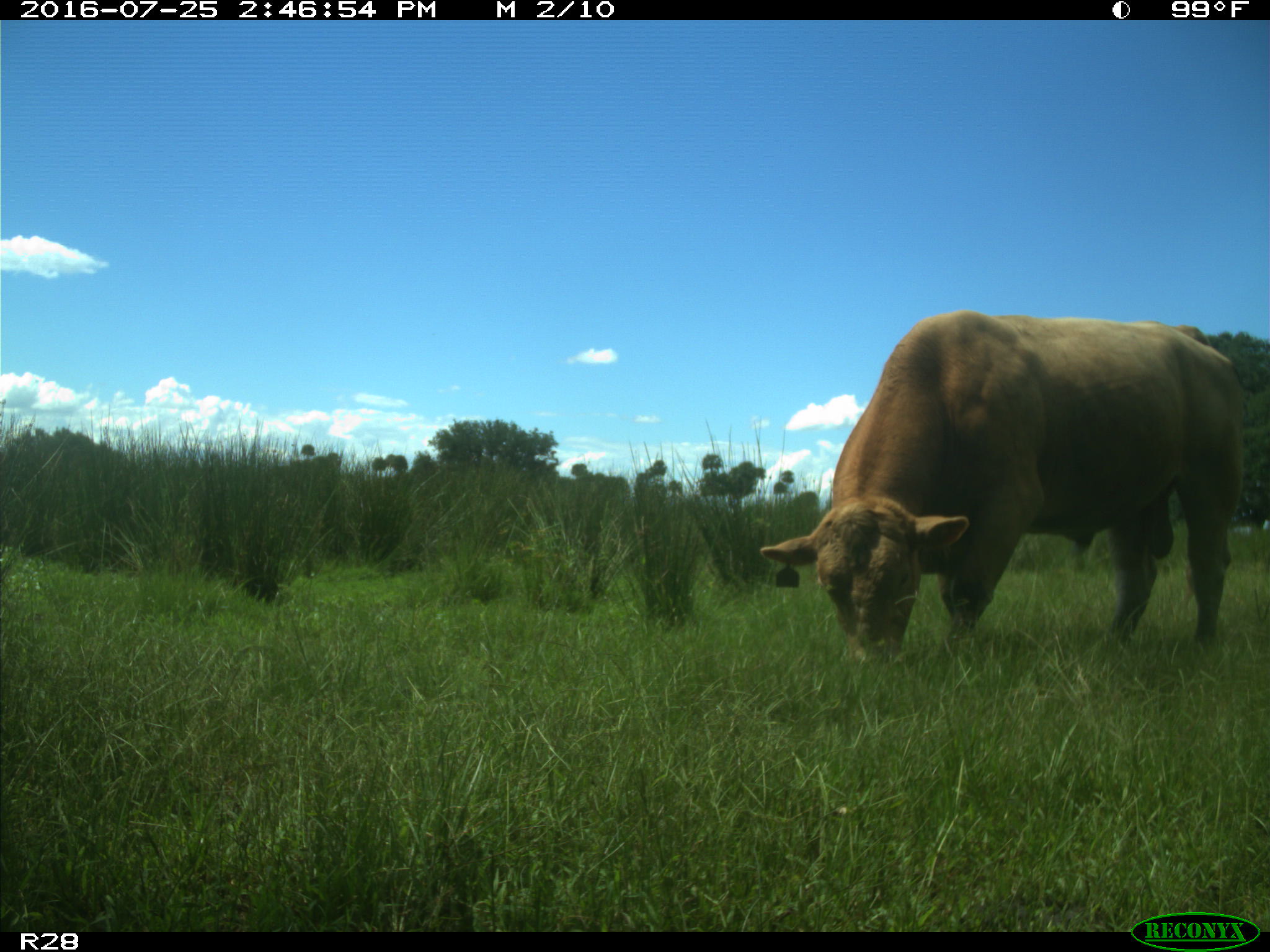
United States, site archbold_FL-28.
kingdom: Animalia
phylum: Chordata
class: Mammalia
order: Artiodactyla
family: Bovidae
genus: Bos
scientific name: Bos taurus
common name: domestic cow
Bos taurus (domestic cow).